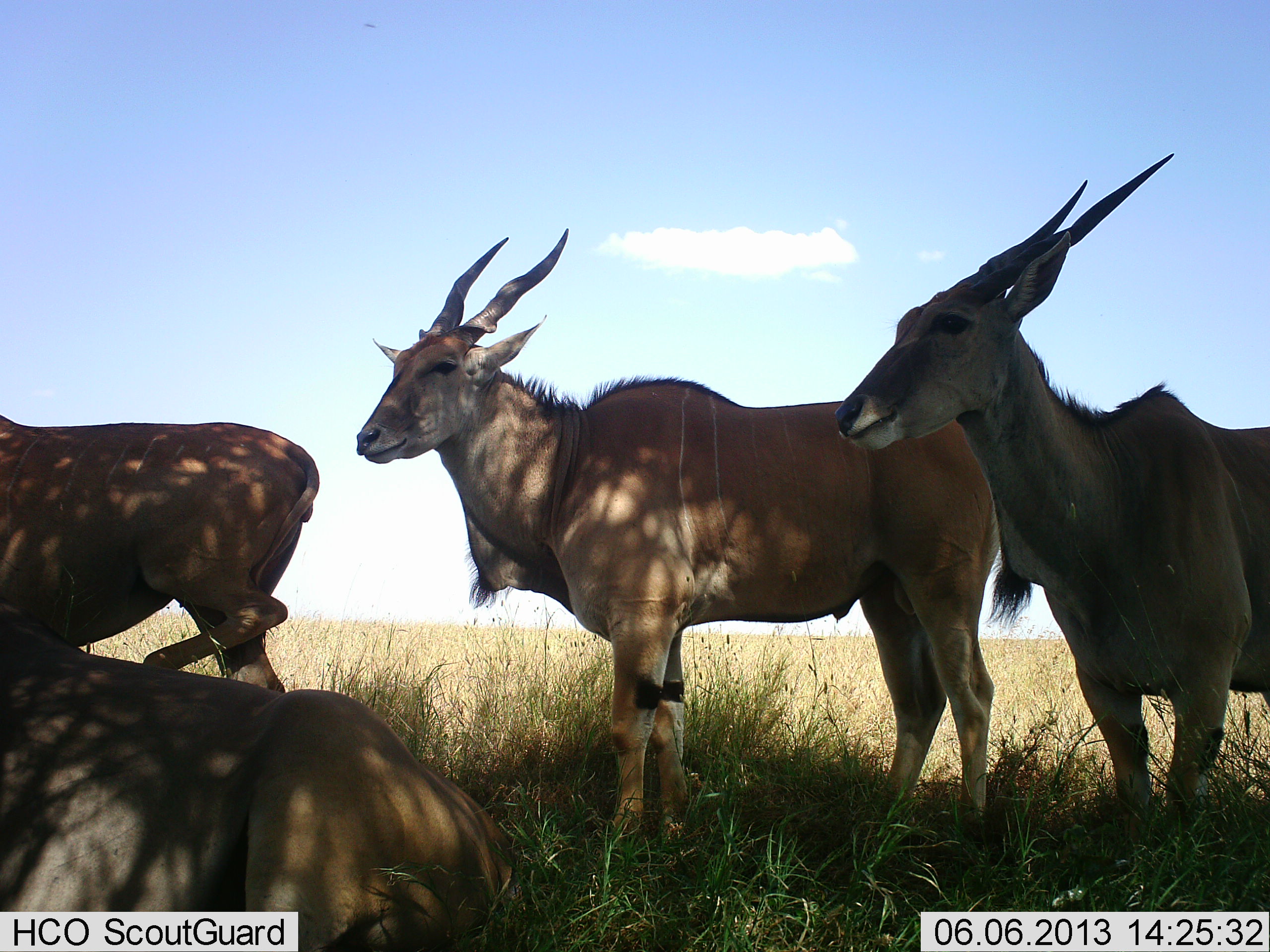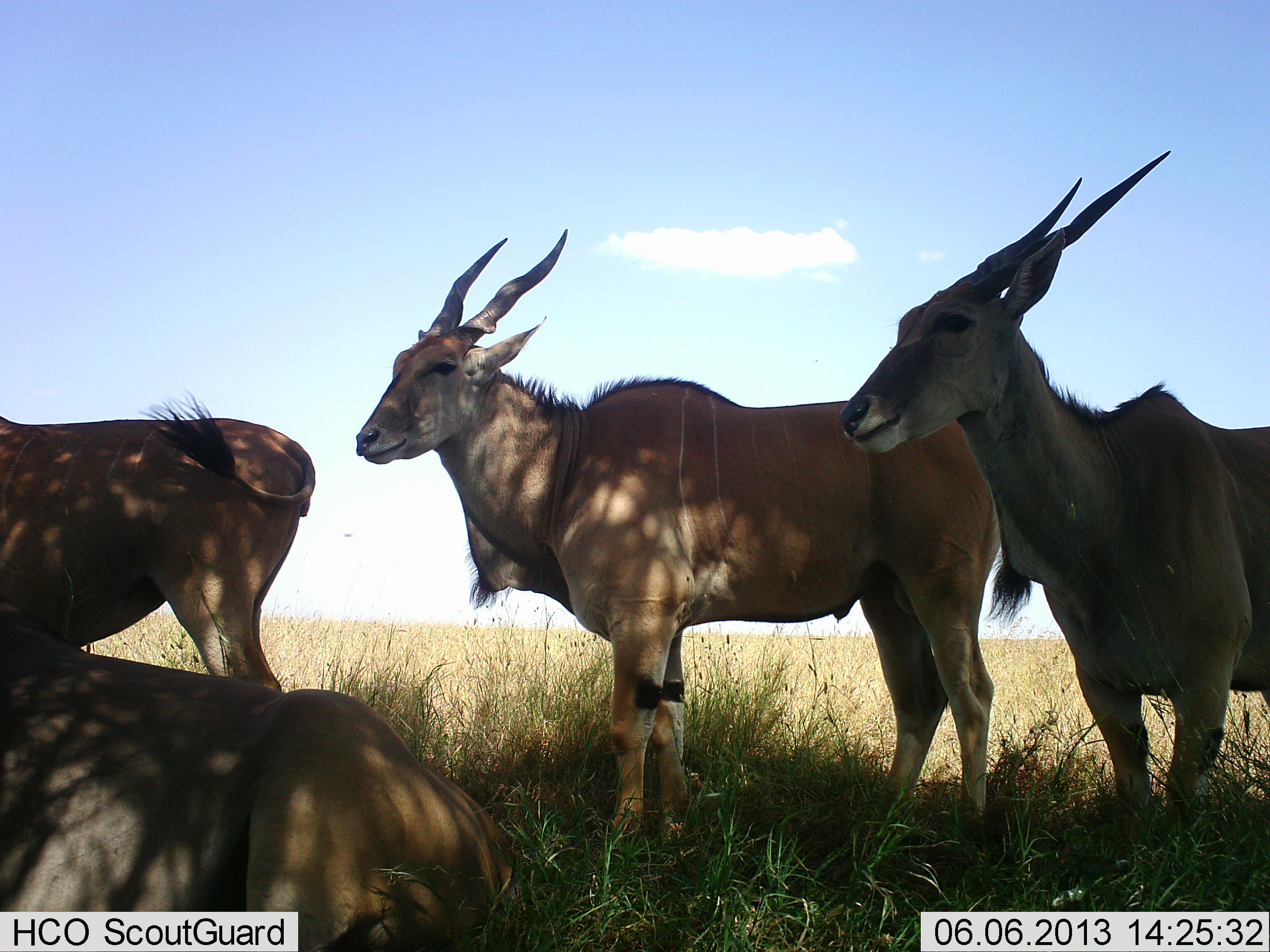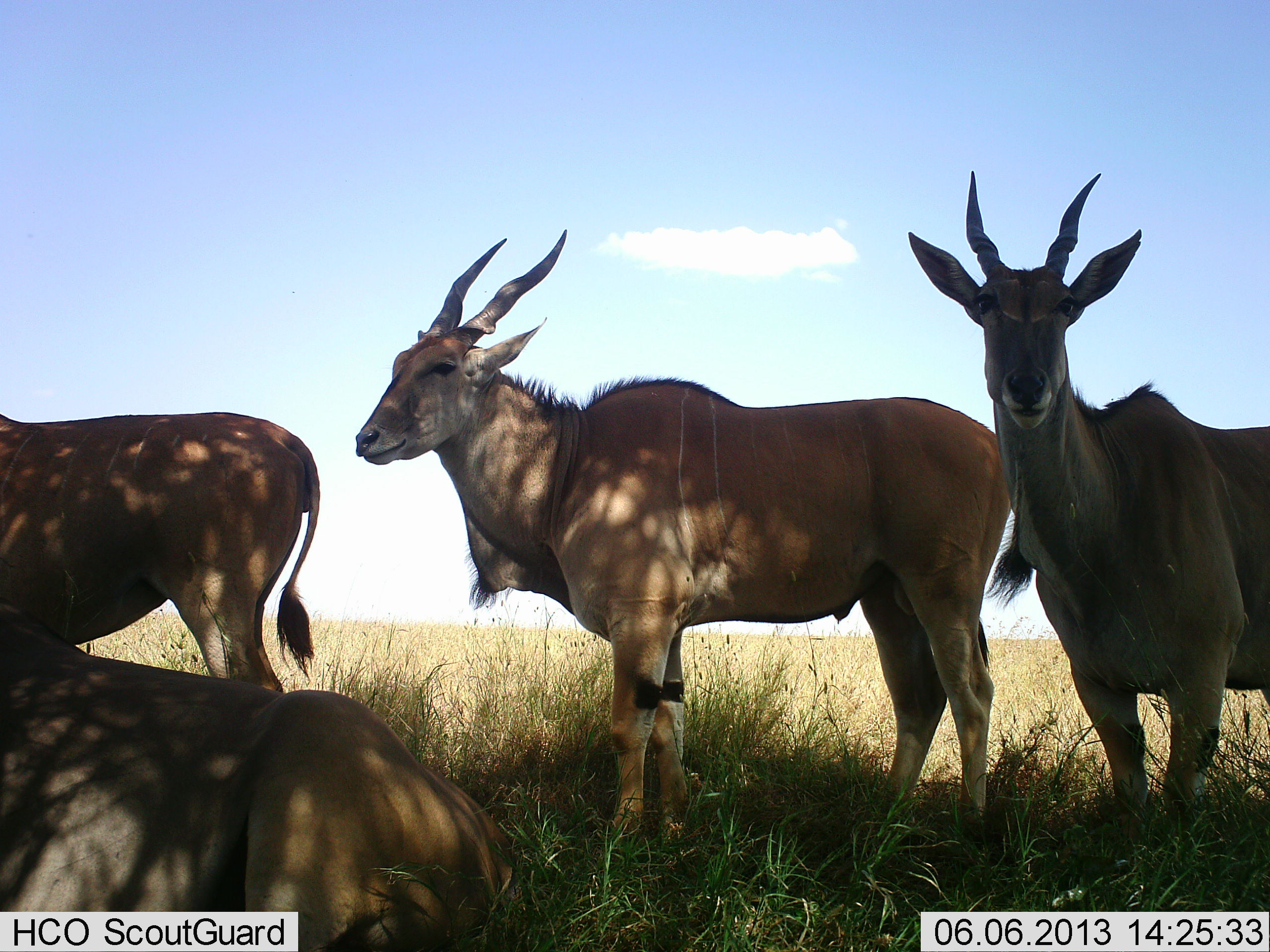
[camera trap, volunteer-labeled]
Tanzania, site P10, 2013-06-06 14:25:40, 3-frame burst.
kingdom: Animalia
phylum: Chordata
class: Mammalia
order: Artiodactyla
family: Bovidae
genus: Tragelaphus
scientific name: Tragelaphus oryx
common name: eland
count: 4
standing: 93%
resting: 100%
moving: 0%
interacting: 7%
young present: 0%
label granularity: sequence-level